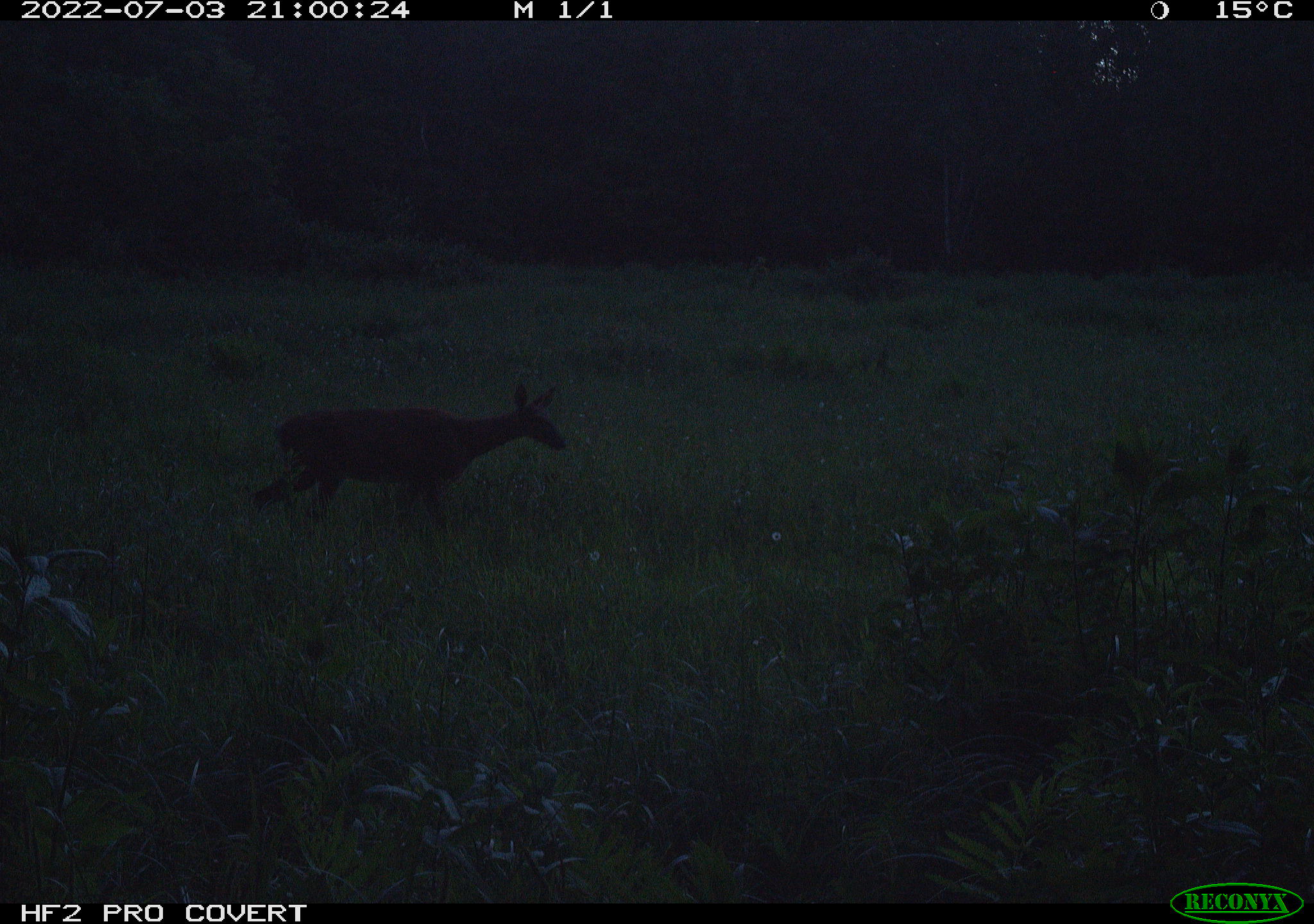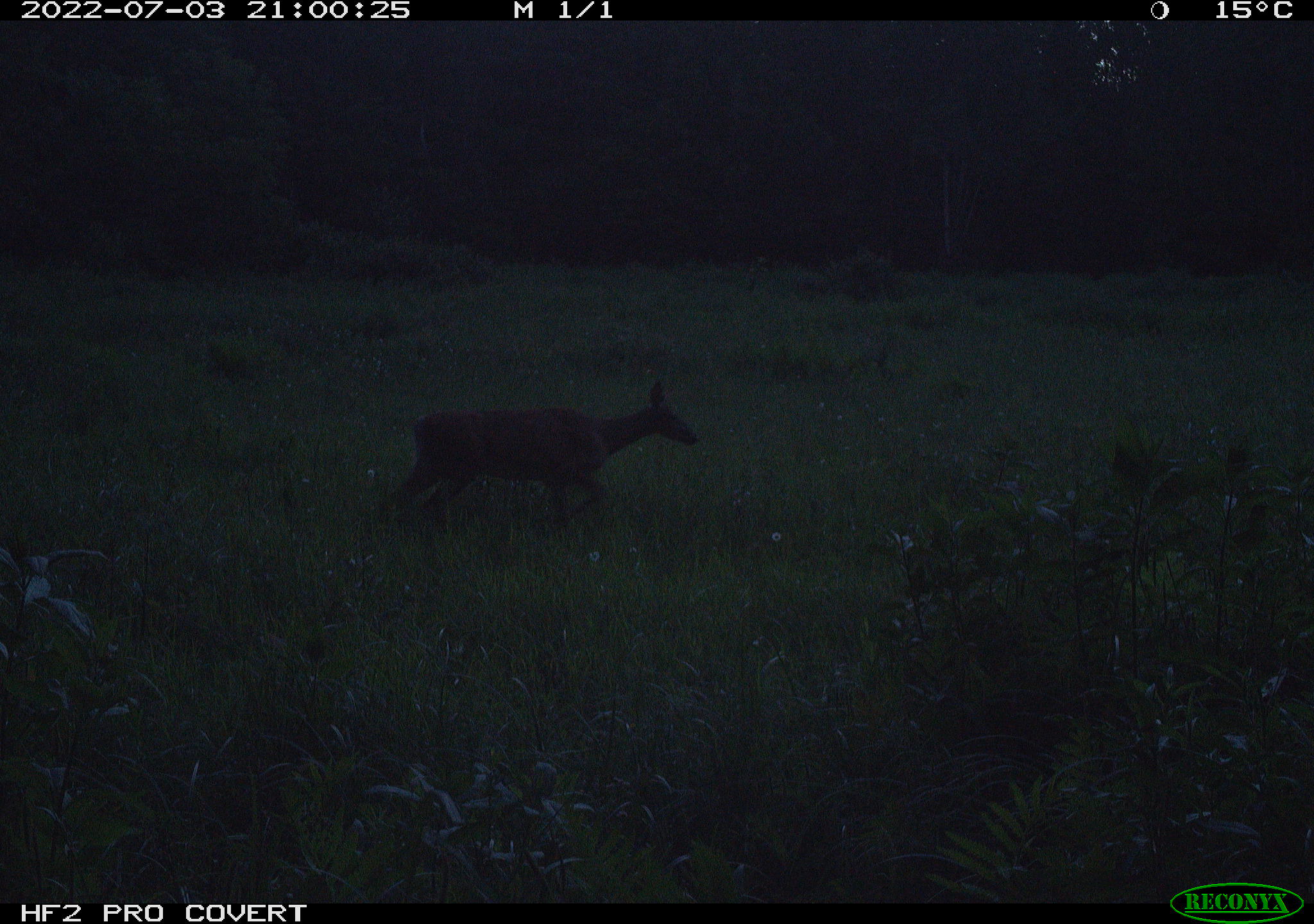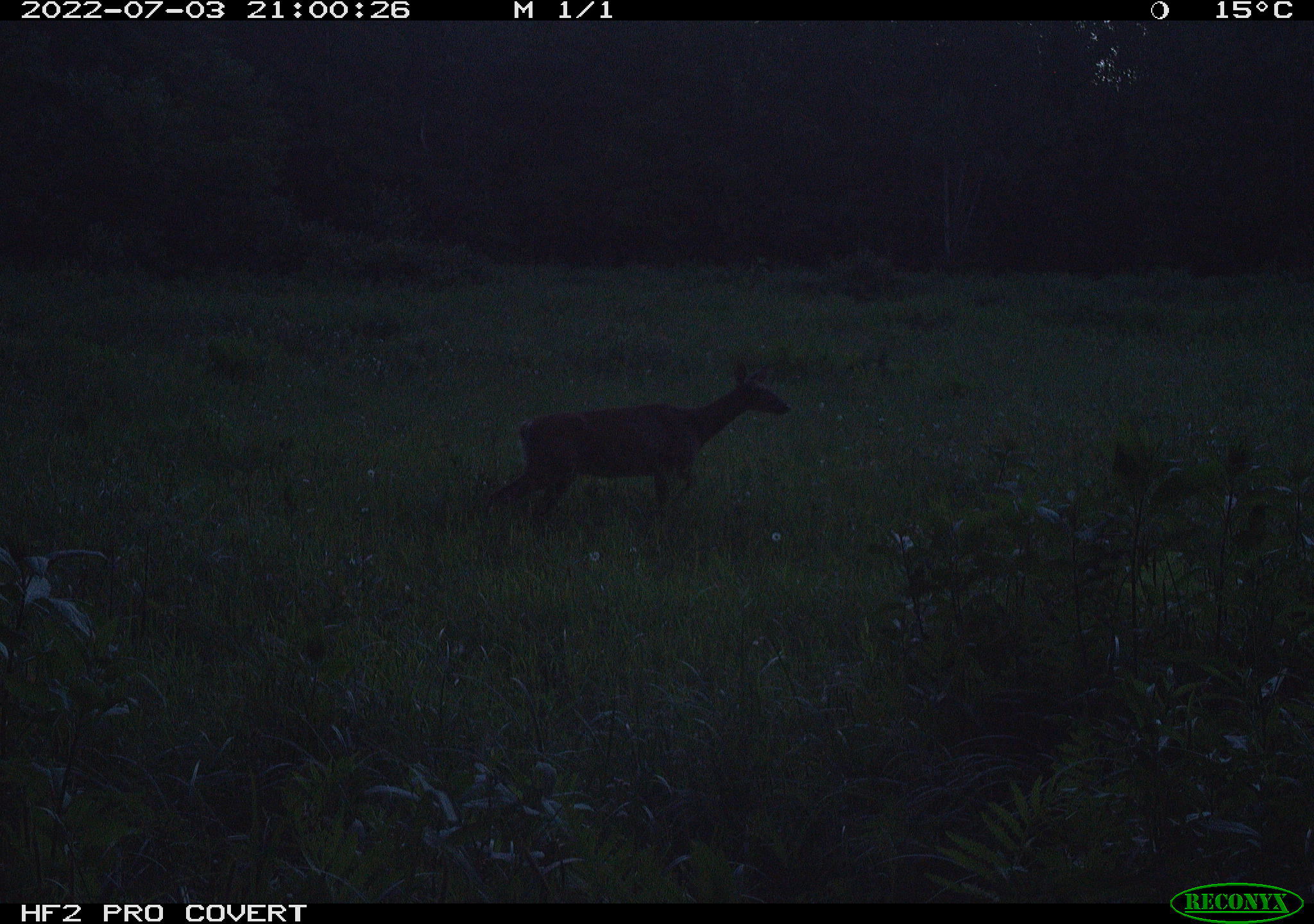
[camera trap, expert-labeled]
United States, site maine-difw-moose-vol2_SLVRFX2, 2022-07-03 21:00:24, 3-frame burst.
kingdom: Animalia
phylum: Chordata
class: Mammalia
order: Artiodactyla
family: Cervidae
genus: Odocoileus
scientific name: Odocoileus virginianus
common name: white-tailed deer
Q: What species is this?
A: White-tailed deer (Odocoileus virginianus).